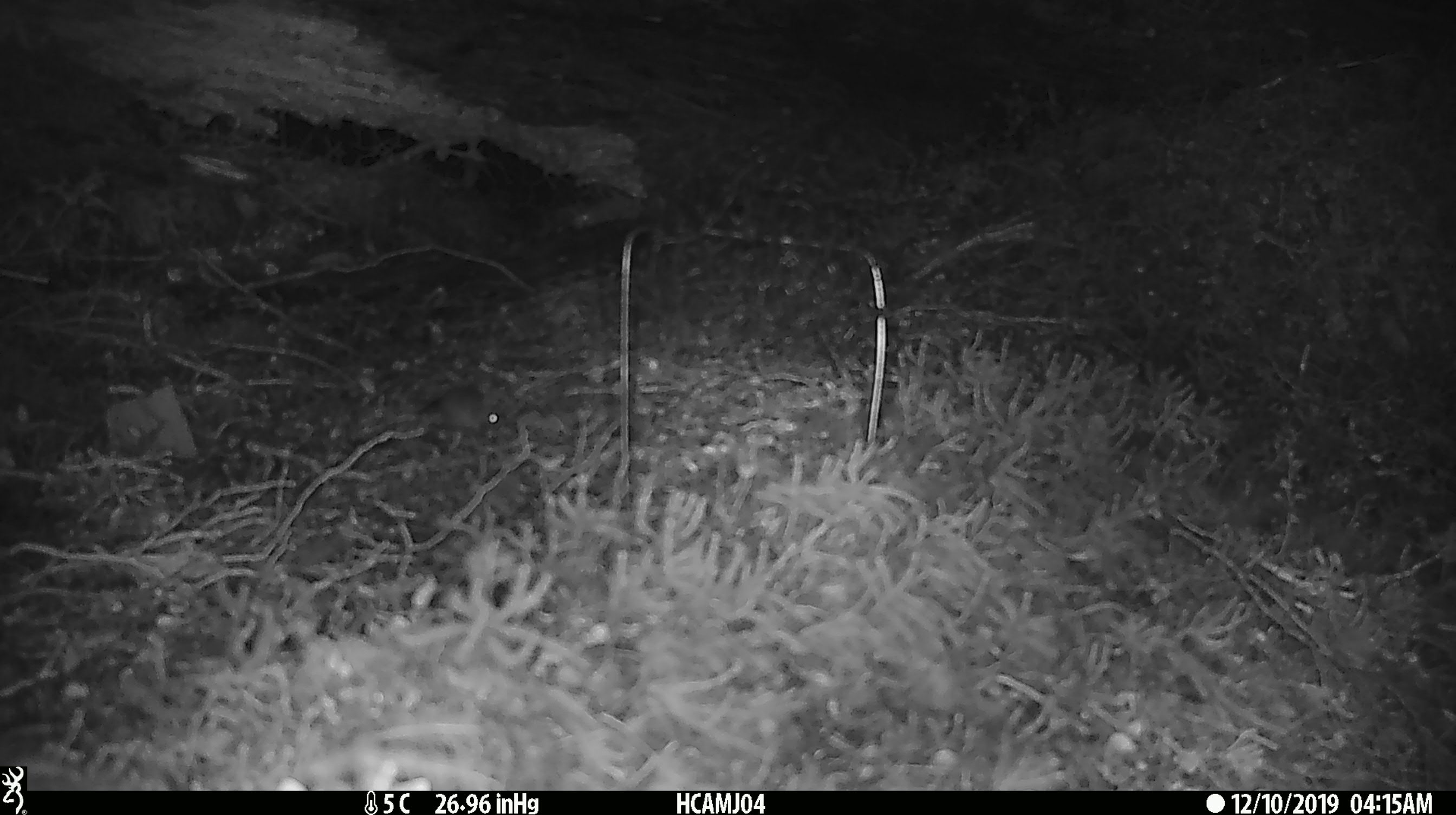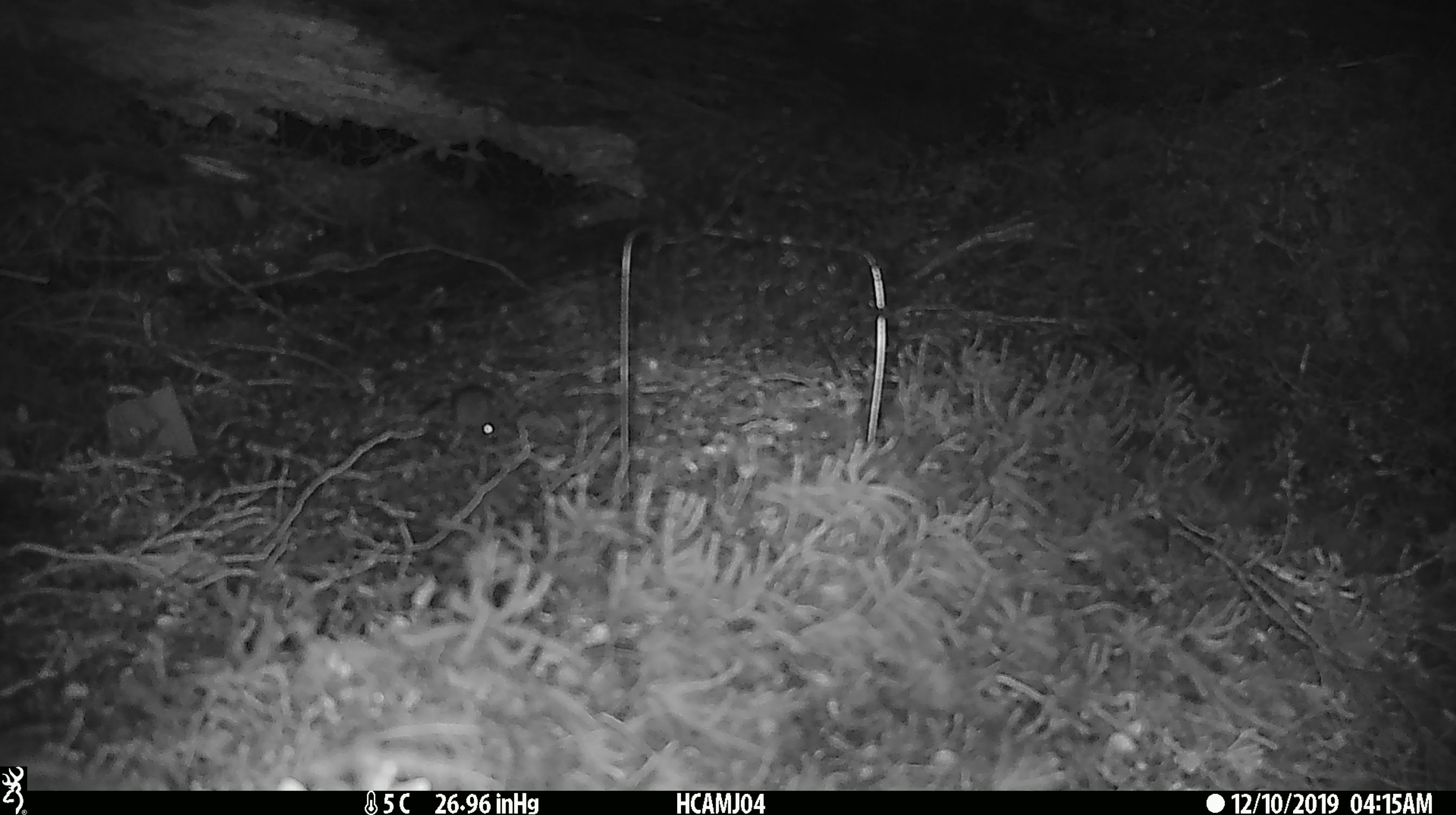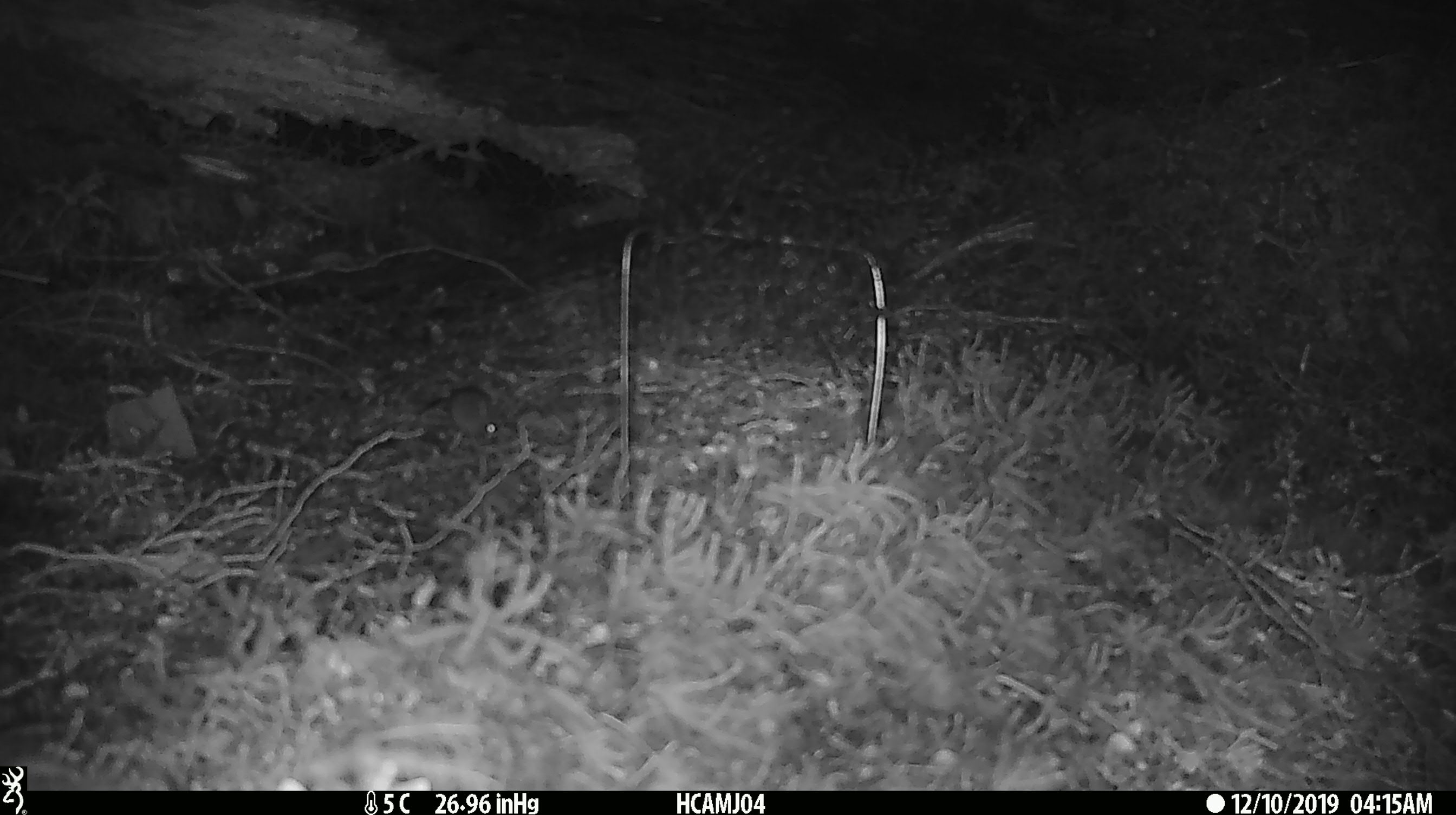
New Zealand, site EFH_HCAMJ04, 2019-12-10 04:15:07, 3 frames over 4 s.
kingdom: Animalia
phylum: Chordata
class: Mammalia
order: Rodentia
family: Muridae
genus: Mus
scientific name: Mus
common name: mouse